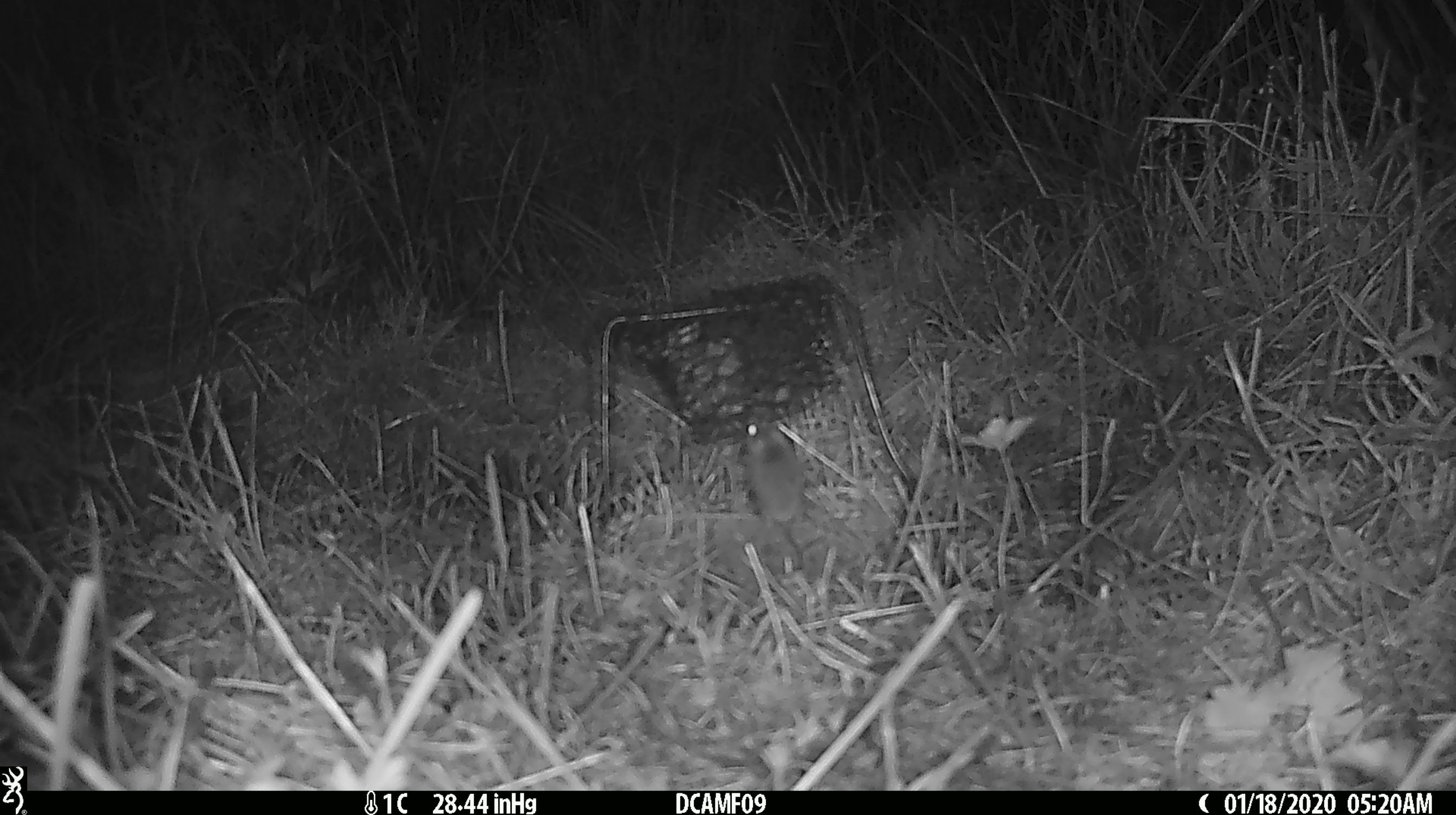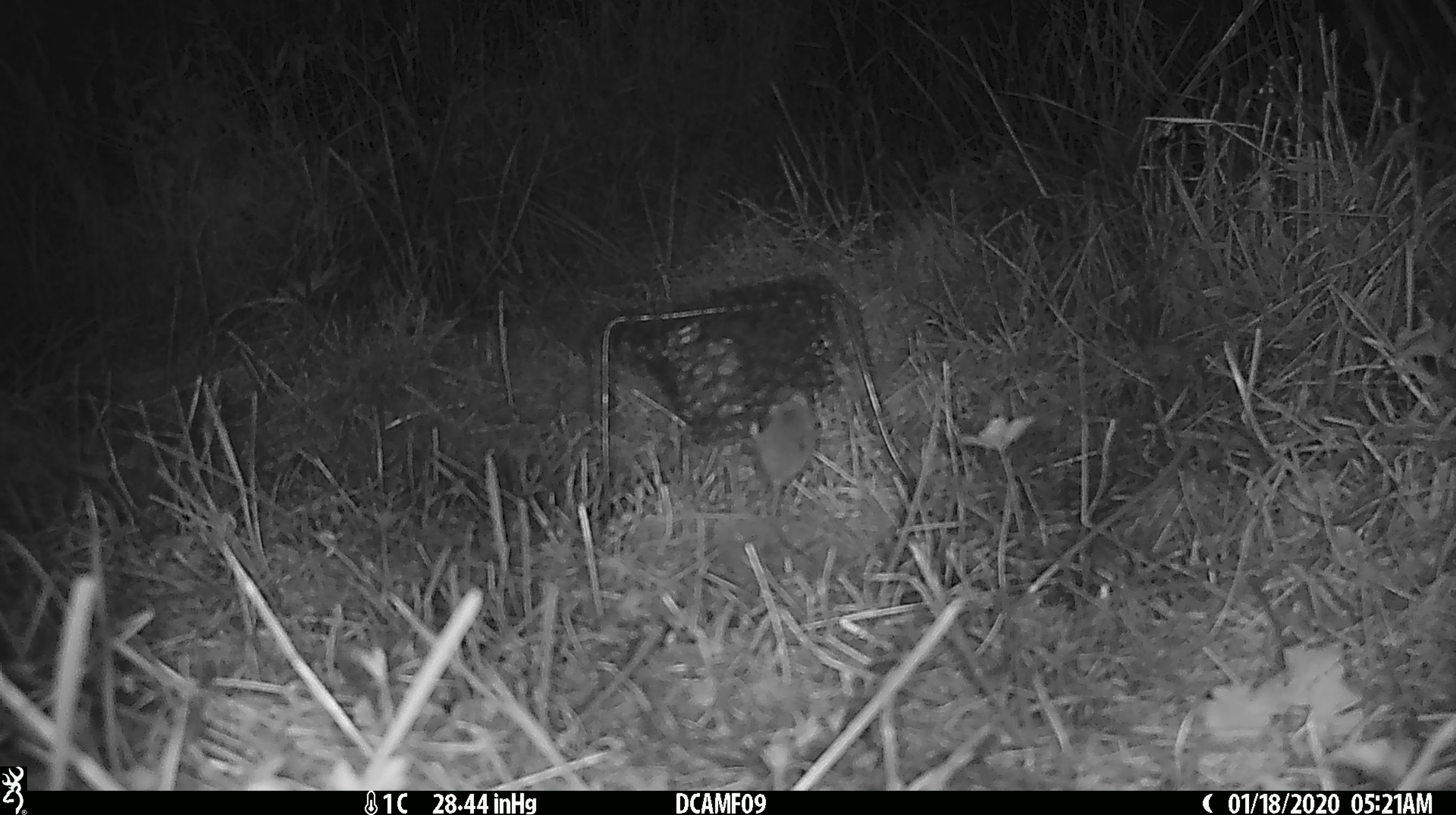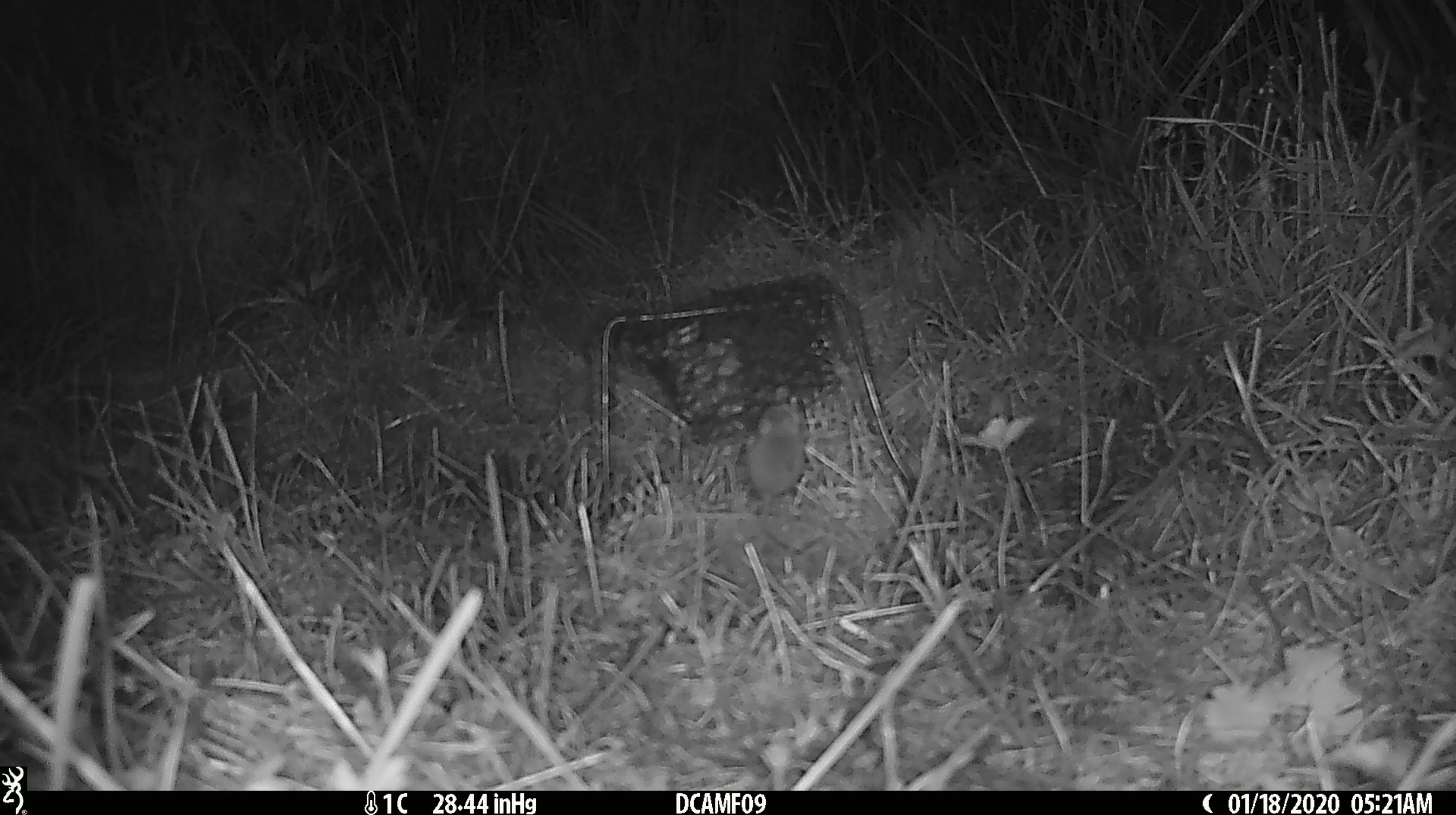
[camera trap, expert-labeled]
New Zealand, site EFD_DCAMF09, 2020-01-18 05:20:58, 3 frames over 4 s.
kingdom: Animalia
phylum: Chordata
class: Mammalia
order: Rodentia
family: Muridae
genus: Mus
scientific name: Mus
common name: mouse